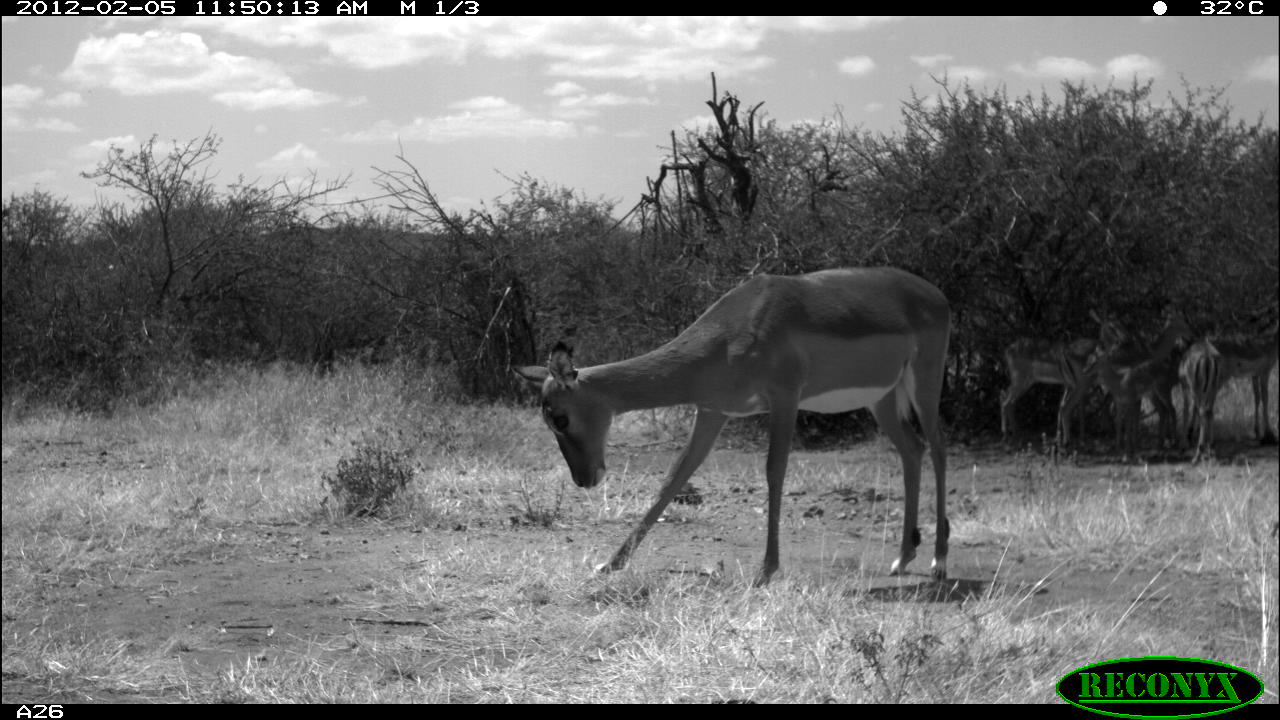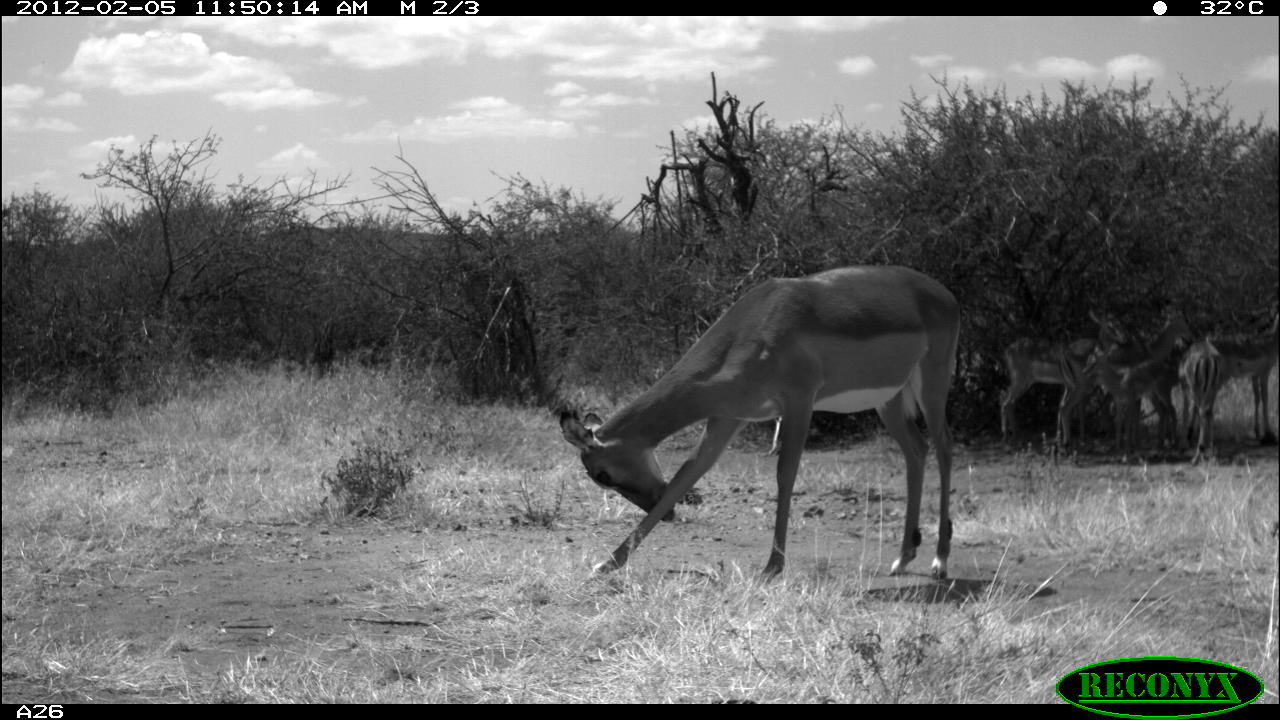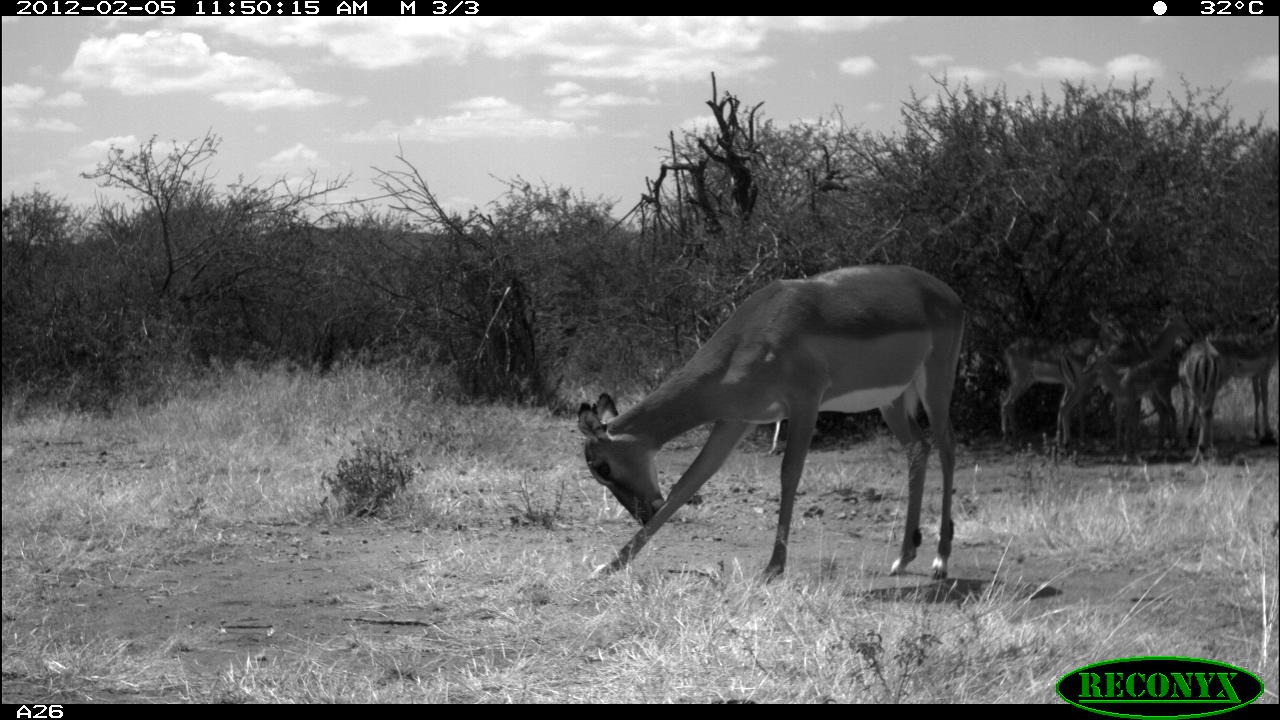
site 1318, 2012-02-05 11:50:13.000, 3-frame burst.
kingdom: Animalia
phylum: Chordata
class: Mammalia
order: Artiodactyla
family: Bovidae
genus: Aepyceros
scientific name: Aepyceros melampus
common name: impala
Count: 6.